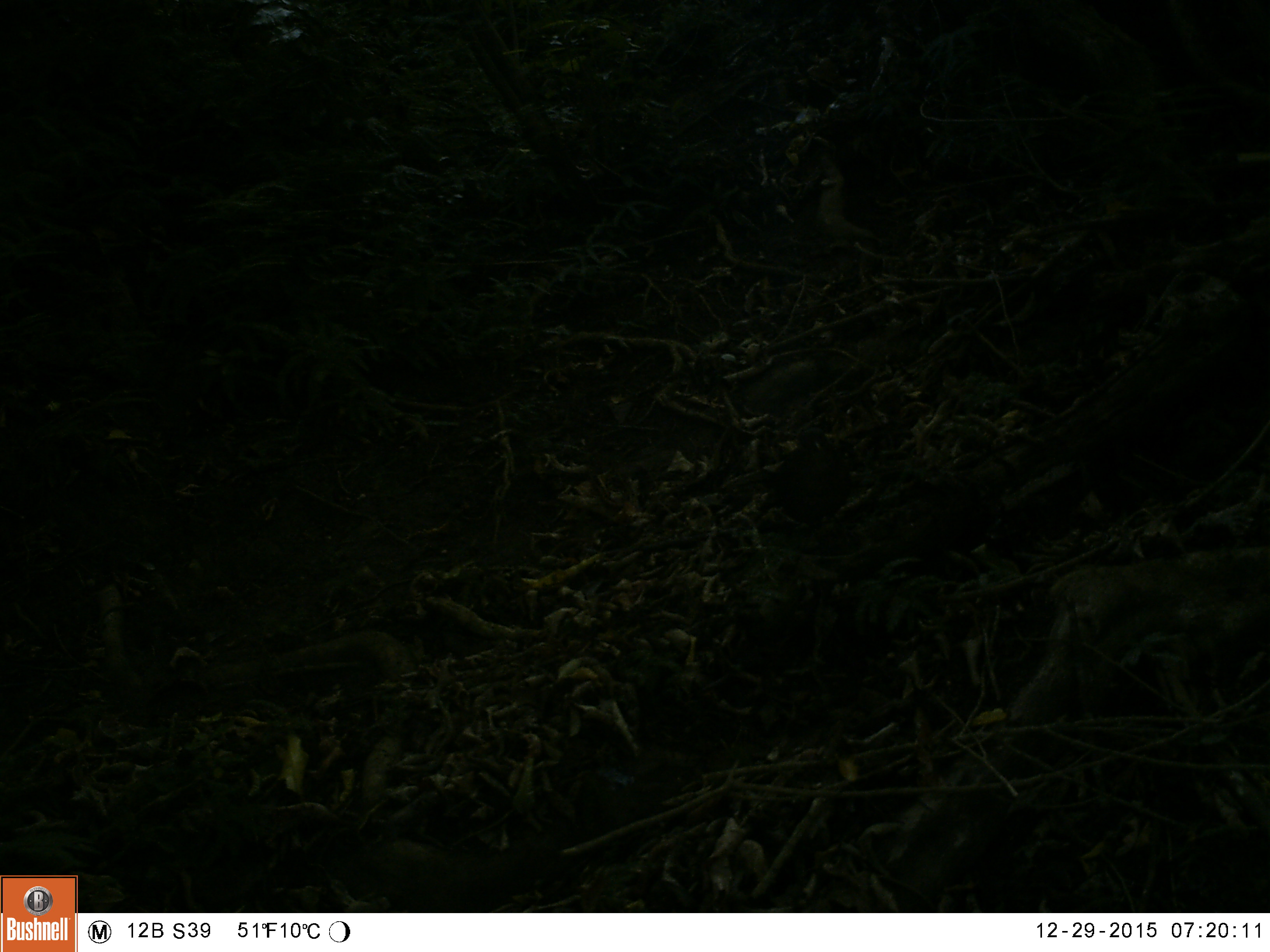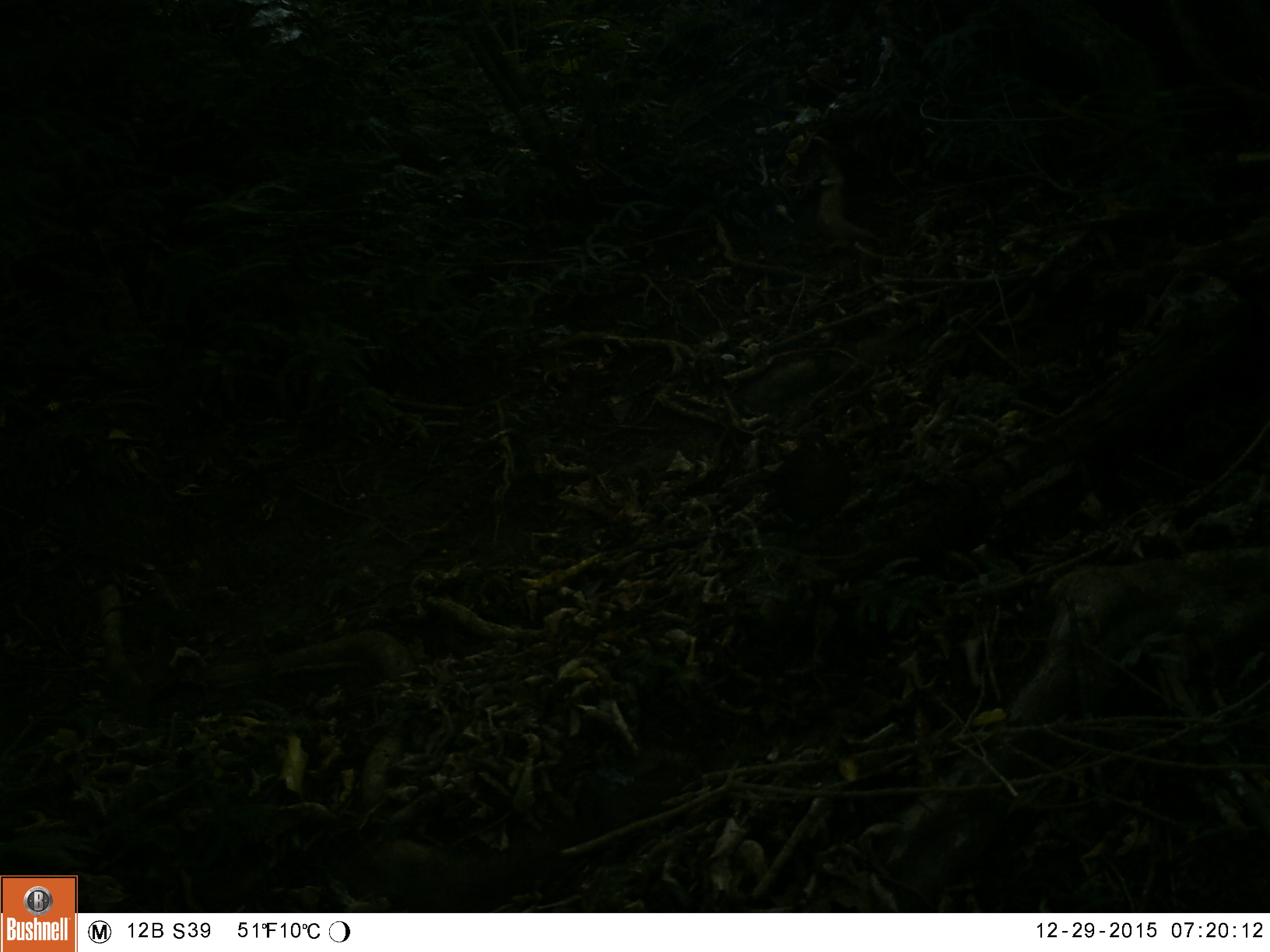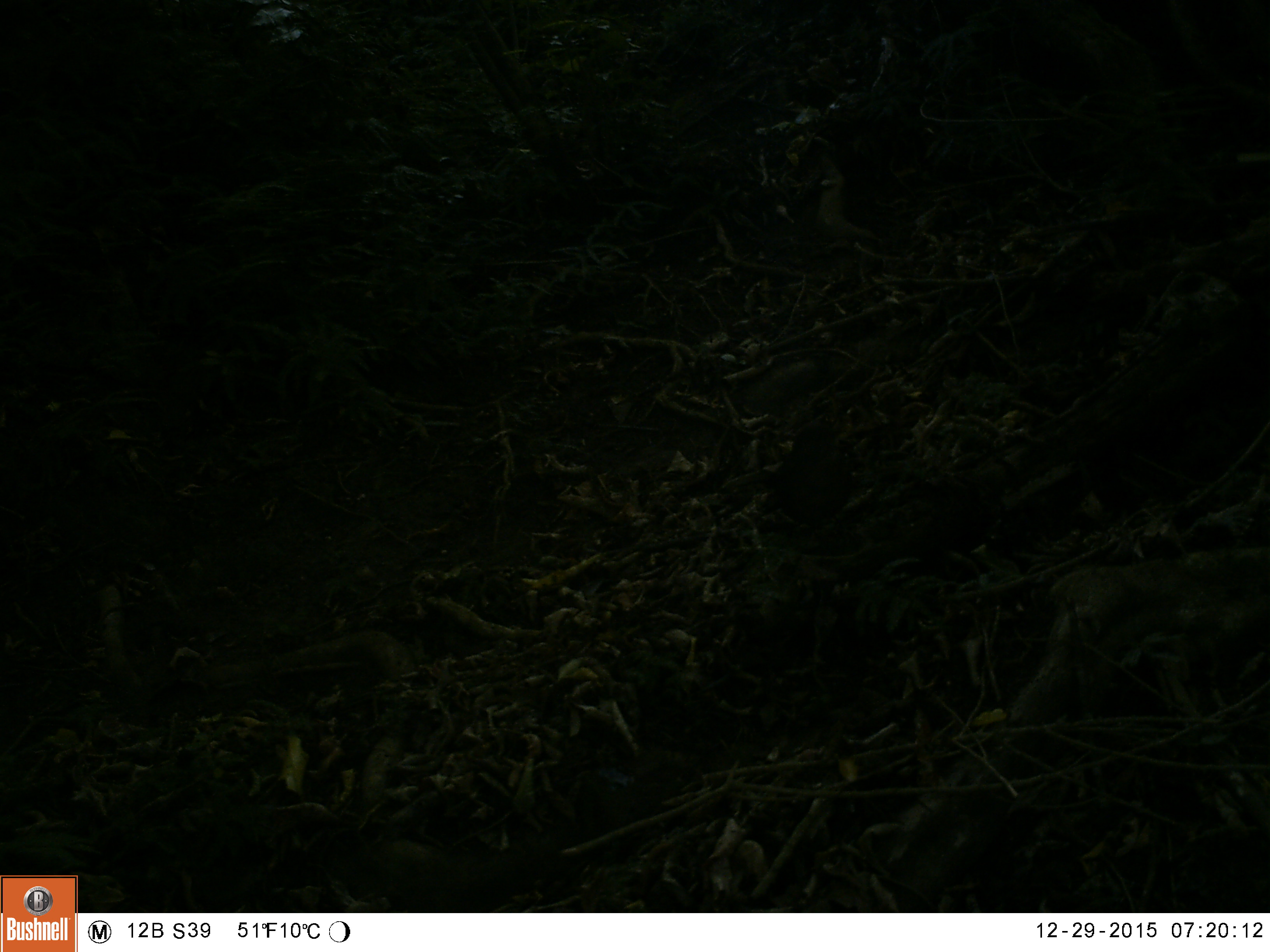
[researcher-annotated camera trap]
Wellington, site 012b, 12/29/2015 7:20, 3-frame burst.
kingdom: Animalia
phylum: Chordata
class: Aves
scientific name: Aves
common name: bird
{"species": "bird (Aves)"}